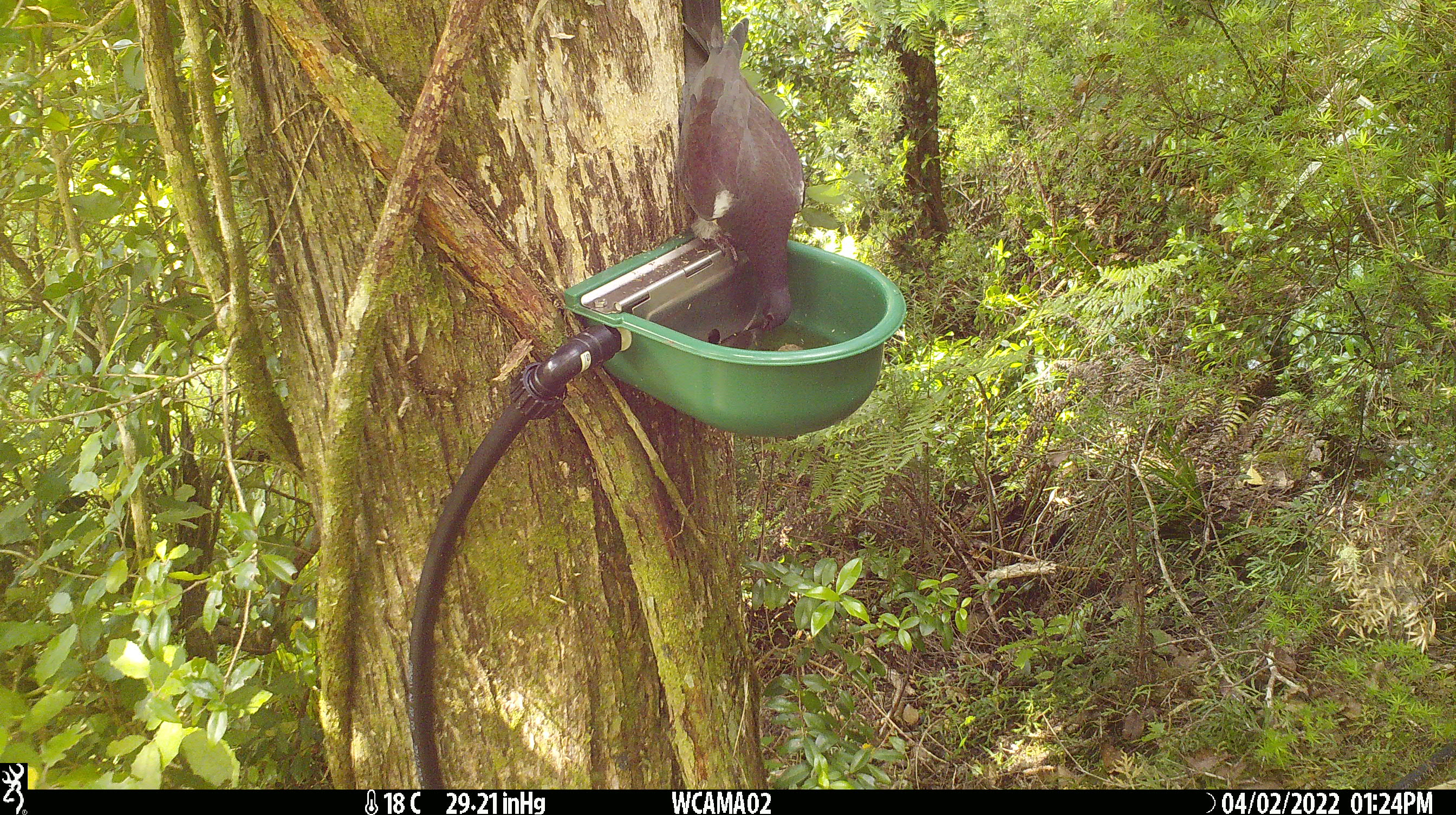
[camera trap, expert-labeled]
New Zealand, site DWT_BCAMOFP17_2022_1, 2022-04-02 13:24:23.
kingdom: Animalia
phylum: Chordata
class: Aves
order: Columbiformes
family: Columbidae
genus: Hemiphaga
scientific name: Hemiphaga novaeseelandiae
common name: new zealand pigeon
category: kereru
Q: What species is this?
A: Kereru (new zealand pigeon) (Hemiphaga novaeseelandiae).